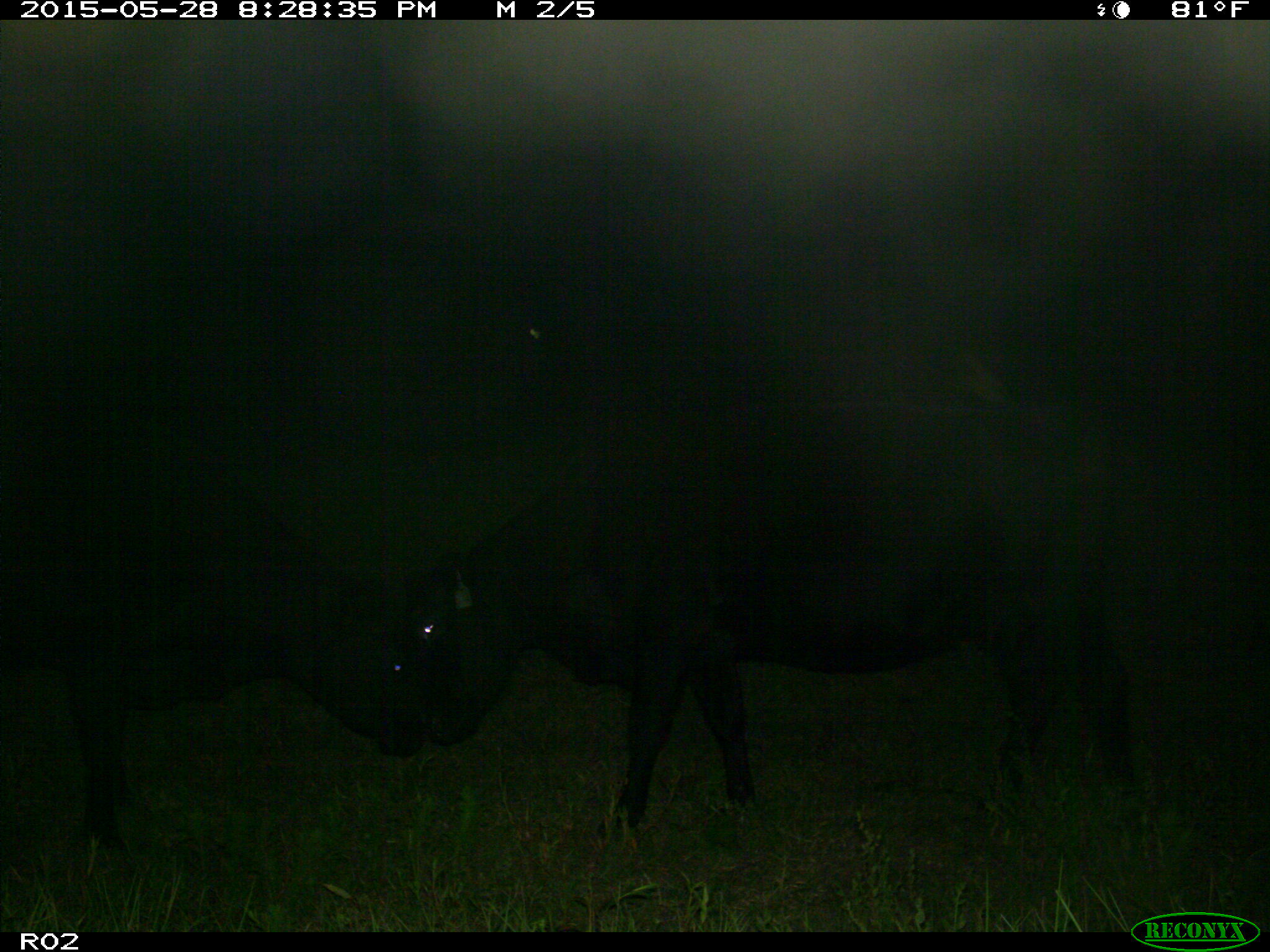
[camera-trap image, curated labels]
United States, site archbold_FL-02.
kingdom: Animalia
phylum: Chordata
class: Mammalia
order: Artiodactyla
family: Bovidae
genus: Bos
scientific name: Bos taurus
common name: domestic cow